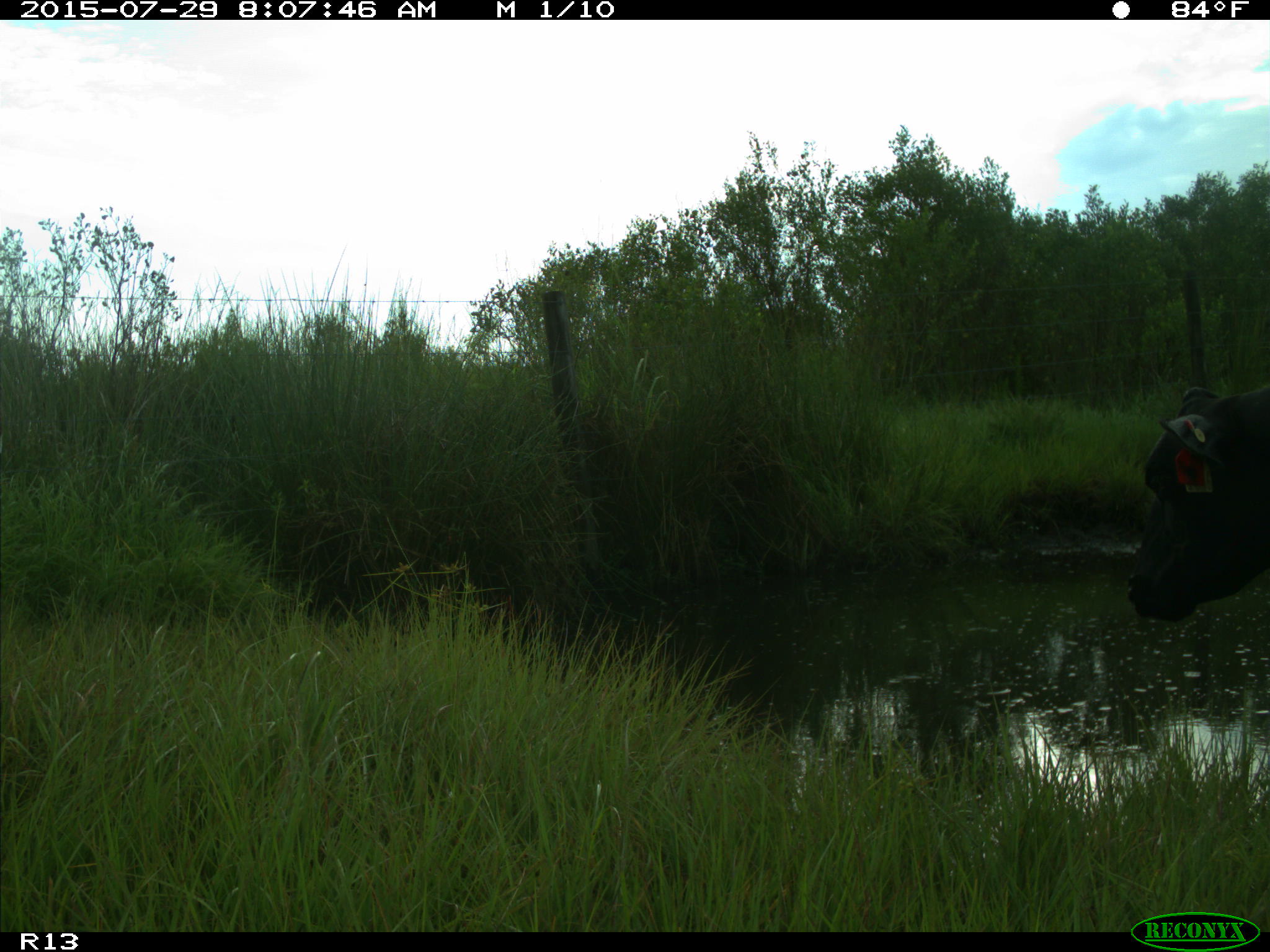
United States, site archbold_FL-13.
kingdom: Animalia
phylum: Chordata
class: Mammalia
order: Artiodactyla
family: Bovidae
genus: Bos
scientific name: Bos taurus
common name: domestic cow